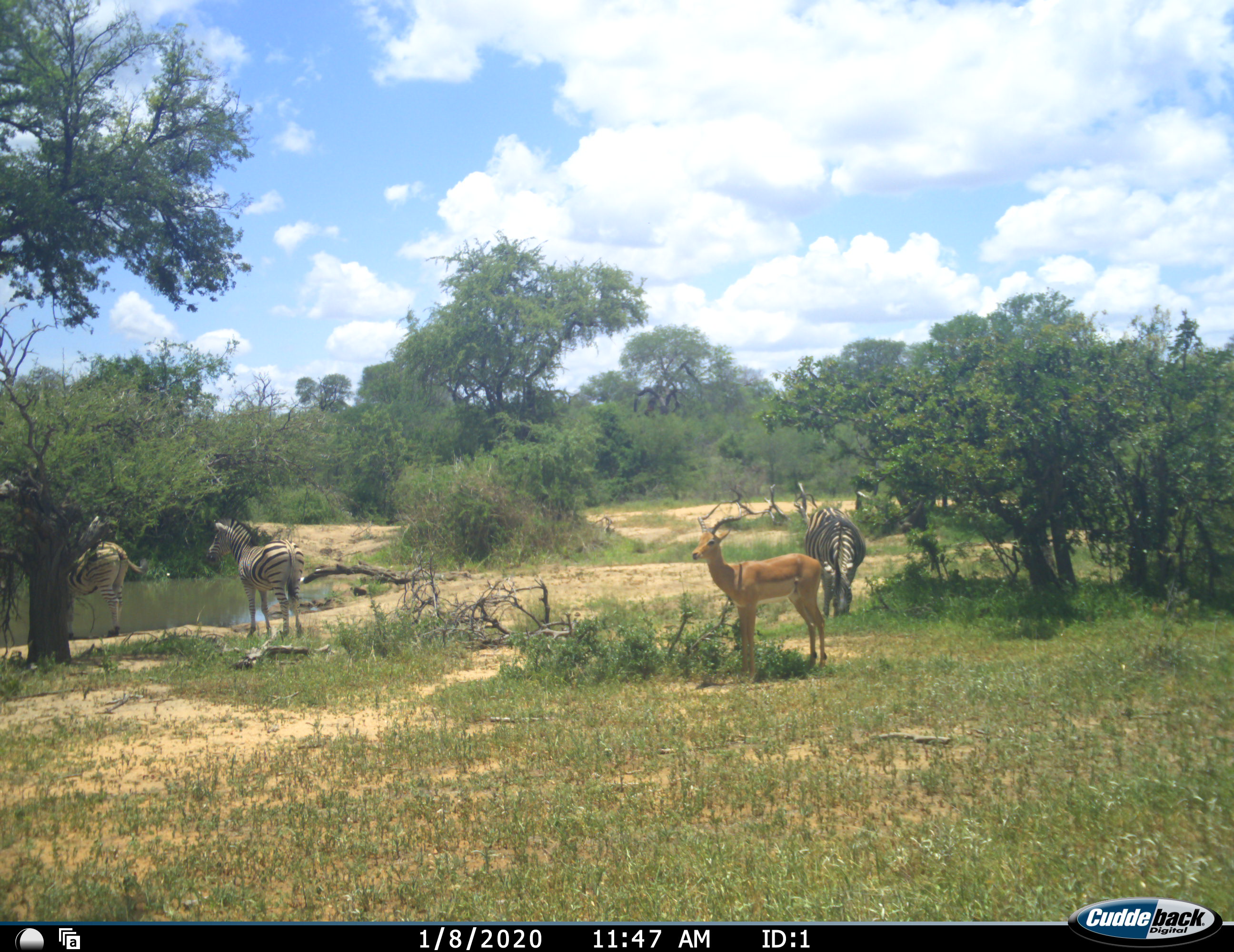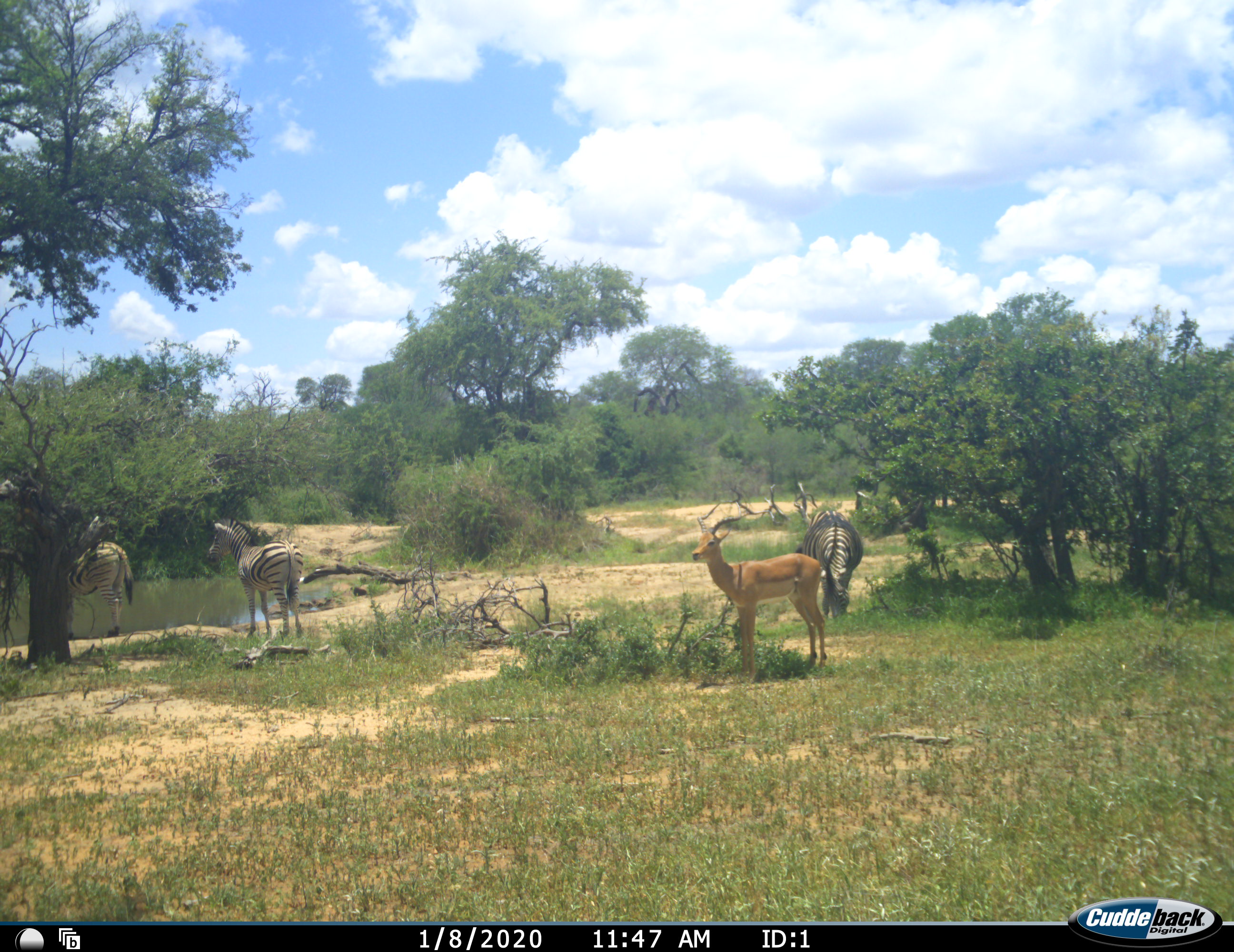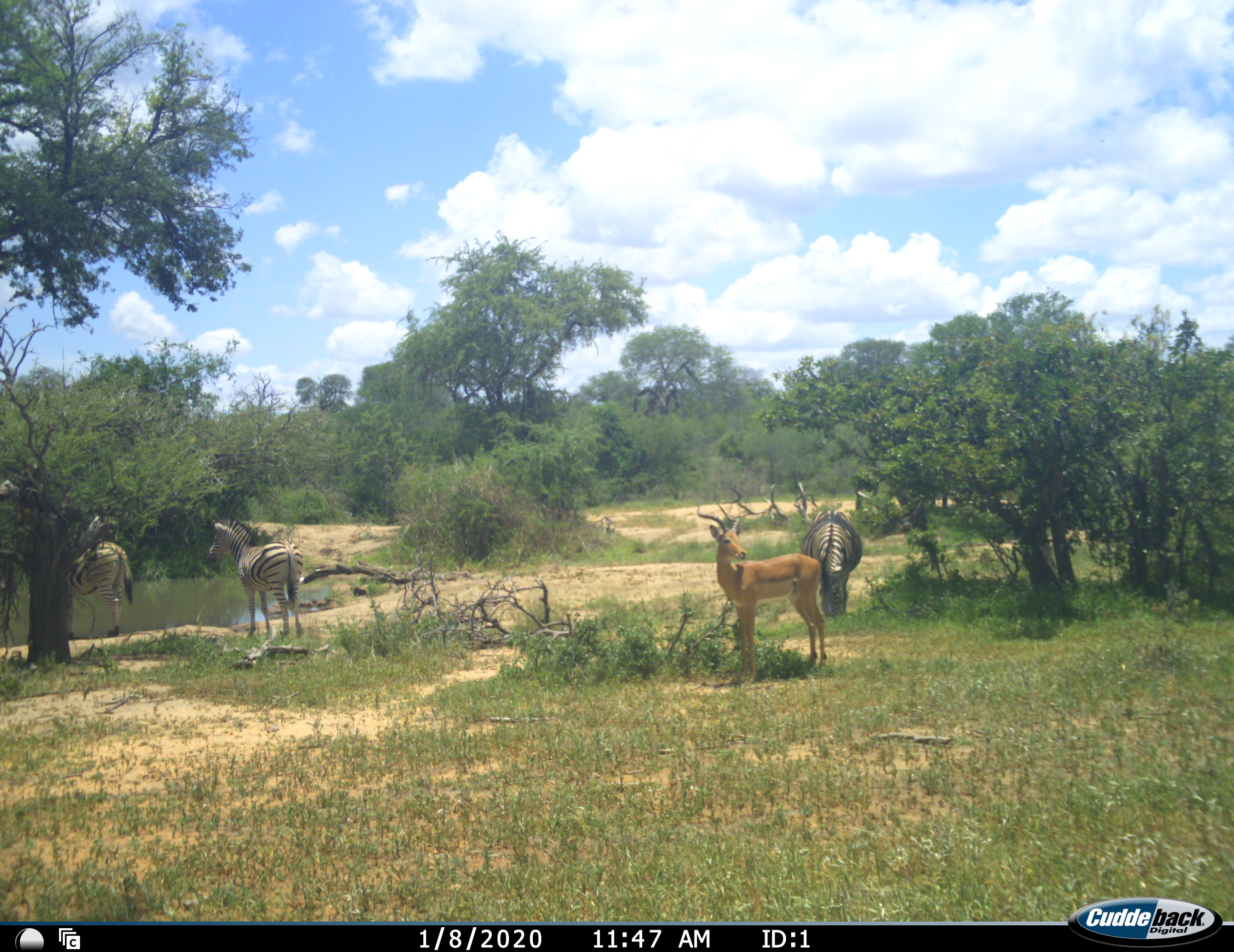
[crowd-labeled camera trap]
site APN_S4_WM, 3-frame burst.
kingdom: Animalia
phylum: Chordata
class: Mammalia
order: Artiodactyla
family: Bovidae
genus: Aepyceros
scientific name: Aepyceros melampus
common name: impala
Impala (Aepyceros melampus), count 1. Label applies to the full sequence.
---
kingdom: Animalia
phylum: Chordata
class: Mammalia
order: Perissodactyla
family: Equidae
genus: Equus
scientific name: Equus quagga burchellii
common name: burchell's zebra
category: zebraburchells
Zebraburchells (burchell's zebra) (Equus quagga burchellii), count 3. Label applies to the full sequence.